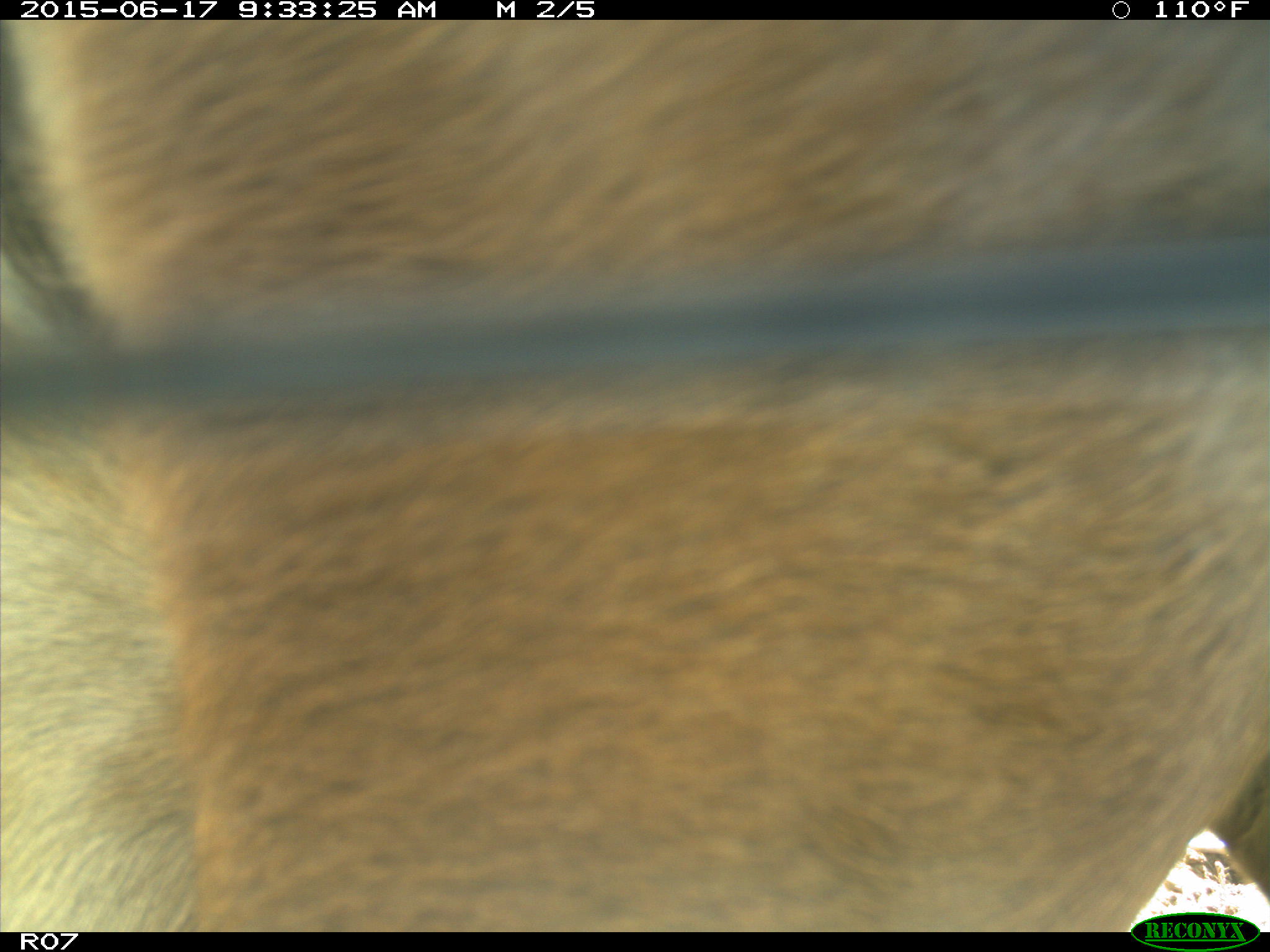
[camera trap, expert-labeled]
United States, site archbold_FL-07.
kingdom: Animalia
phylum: Chordata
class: Mammalia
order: Artiodactyla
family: Bovidae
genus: Bos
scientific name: Bos taurus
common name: domestic cow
Bos taurus (domestic cow).